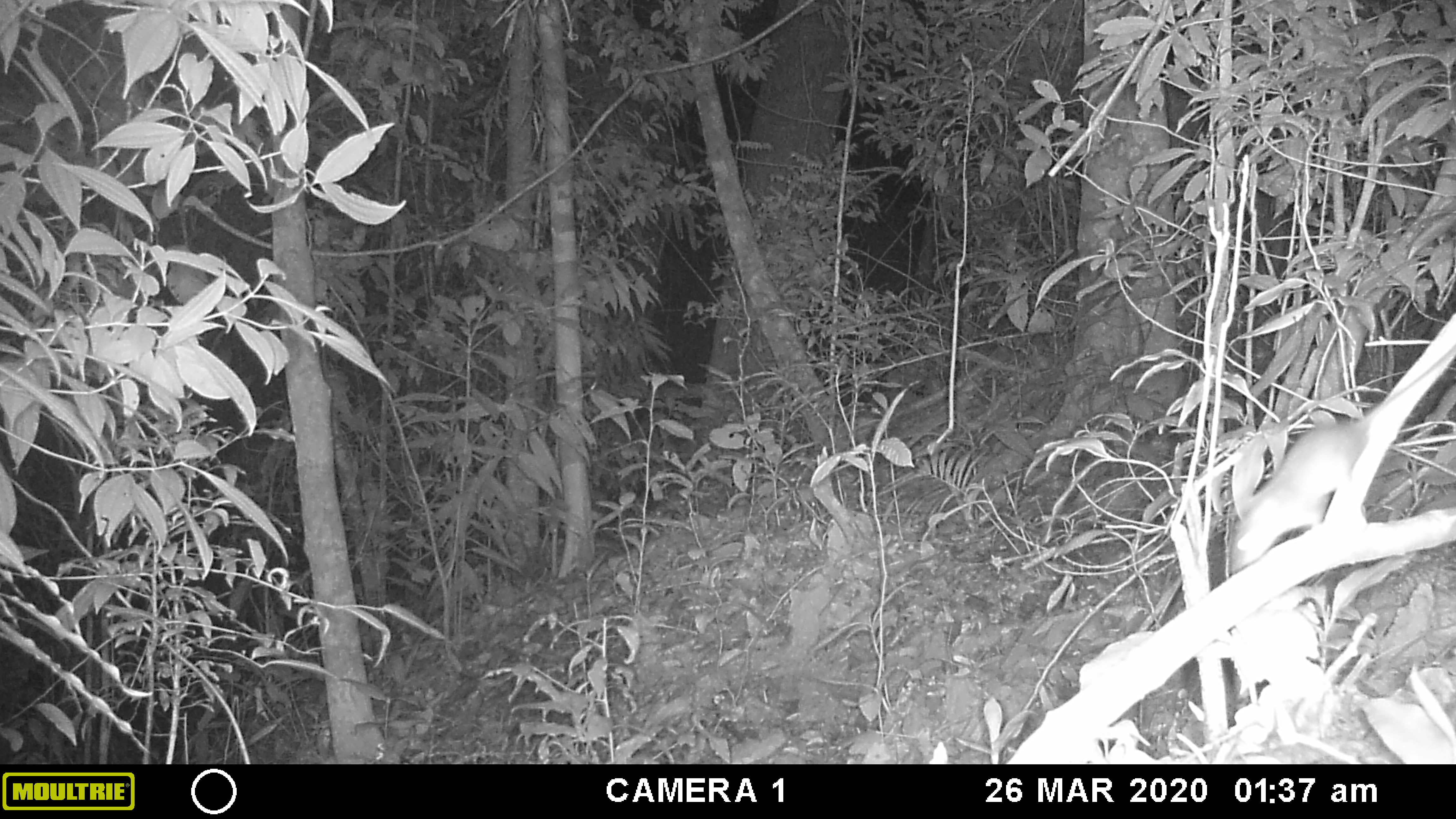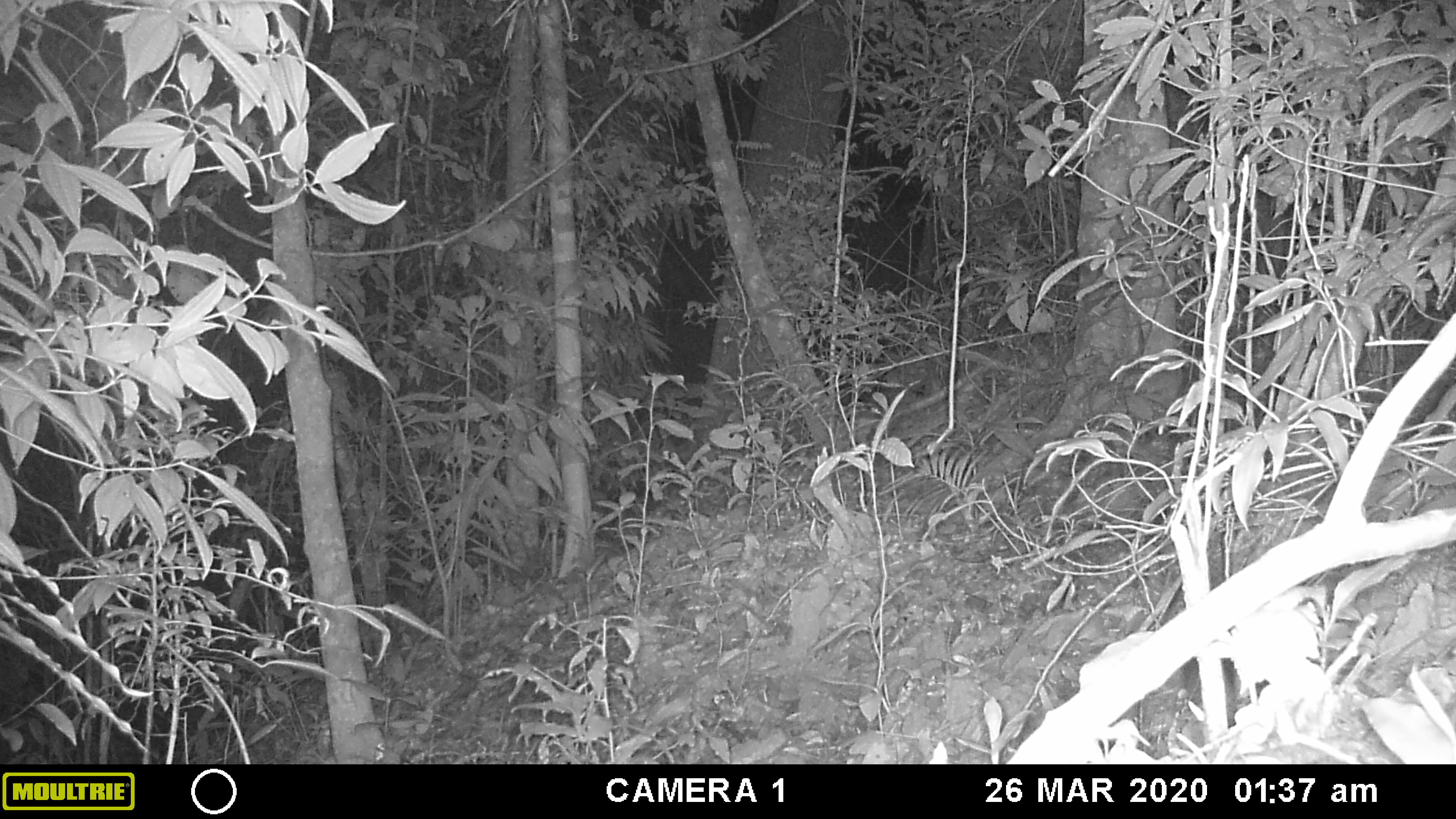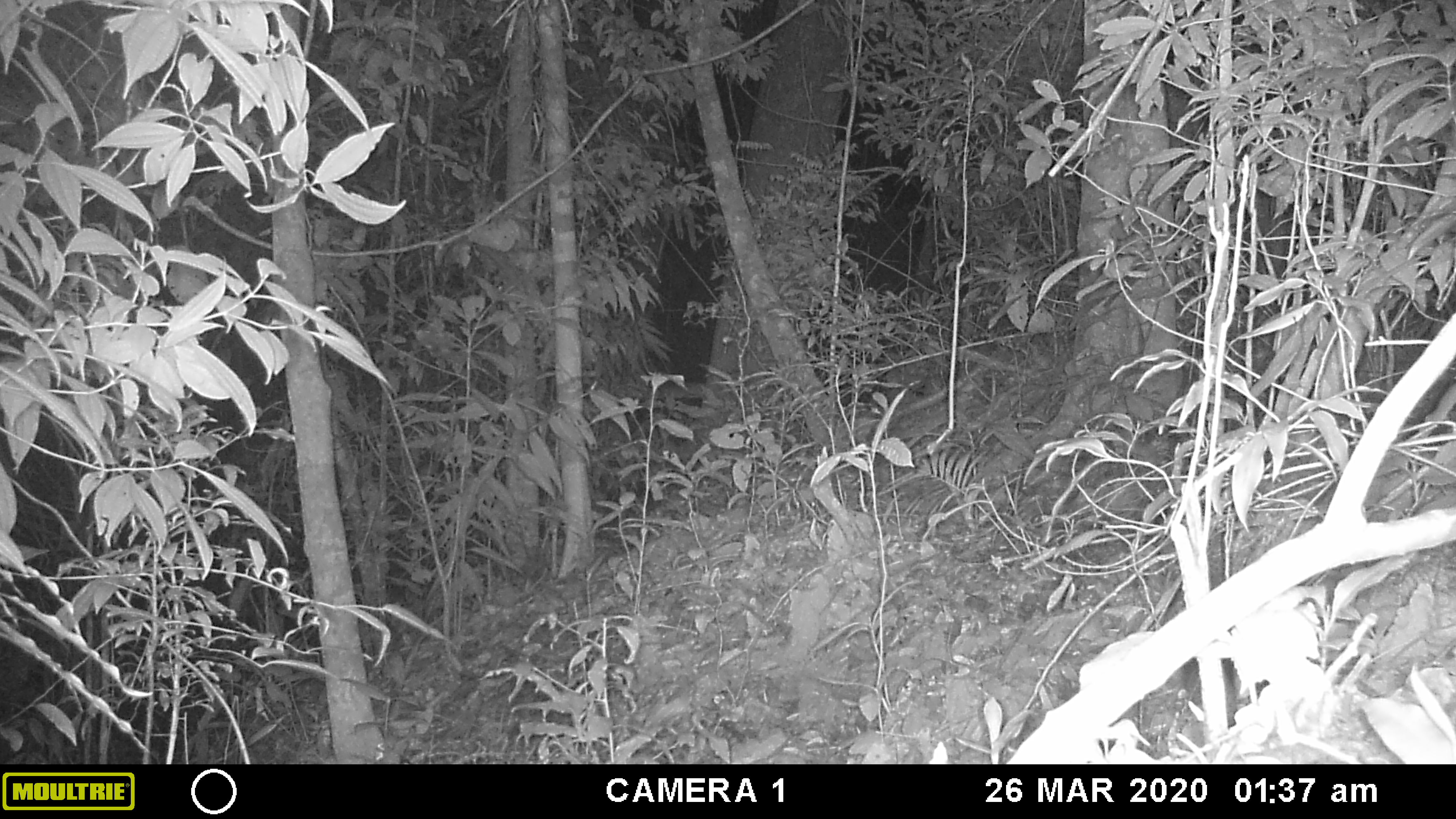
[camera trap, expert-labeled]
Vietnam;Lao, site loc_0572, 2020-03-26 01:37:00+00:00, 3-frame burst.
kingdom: Animalia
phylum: Chordata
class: Mammalia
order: Rodentia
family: Muridae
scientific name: Muridae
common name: old-world mice and rats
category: unidentified murid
Unidentified murid (old-world mice and rats) (Muridae). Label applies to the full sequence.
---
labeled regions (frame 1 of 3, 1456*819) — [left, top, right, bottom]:
unidentified murid: [1228, 342, 1456, 572]